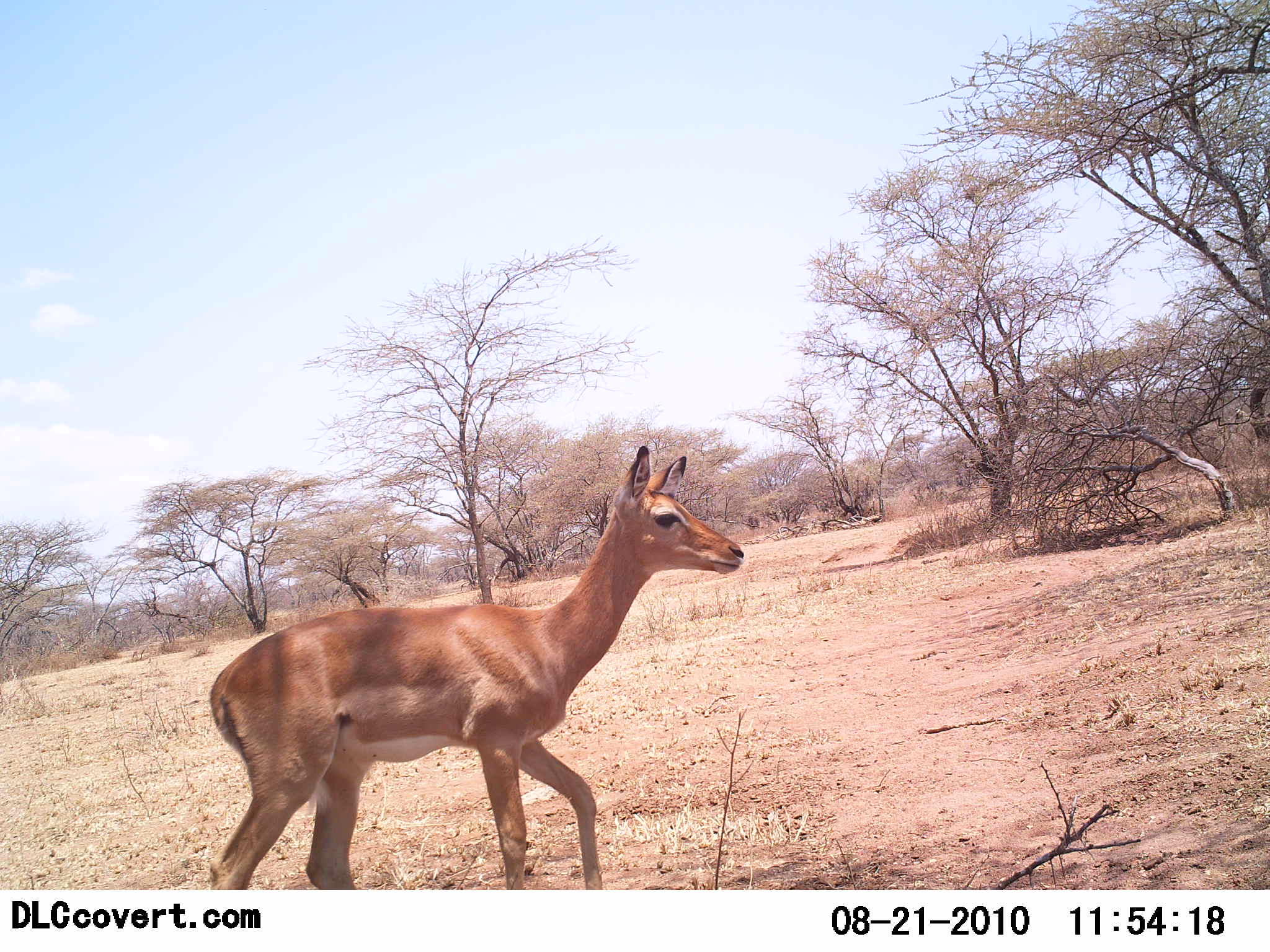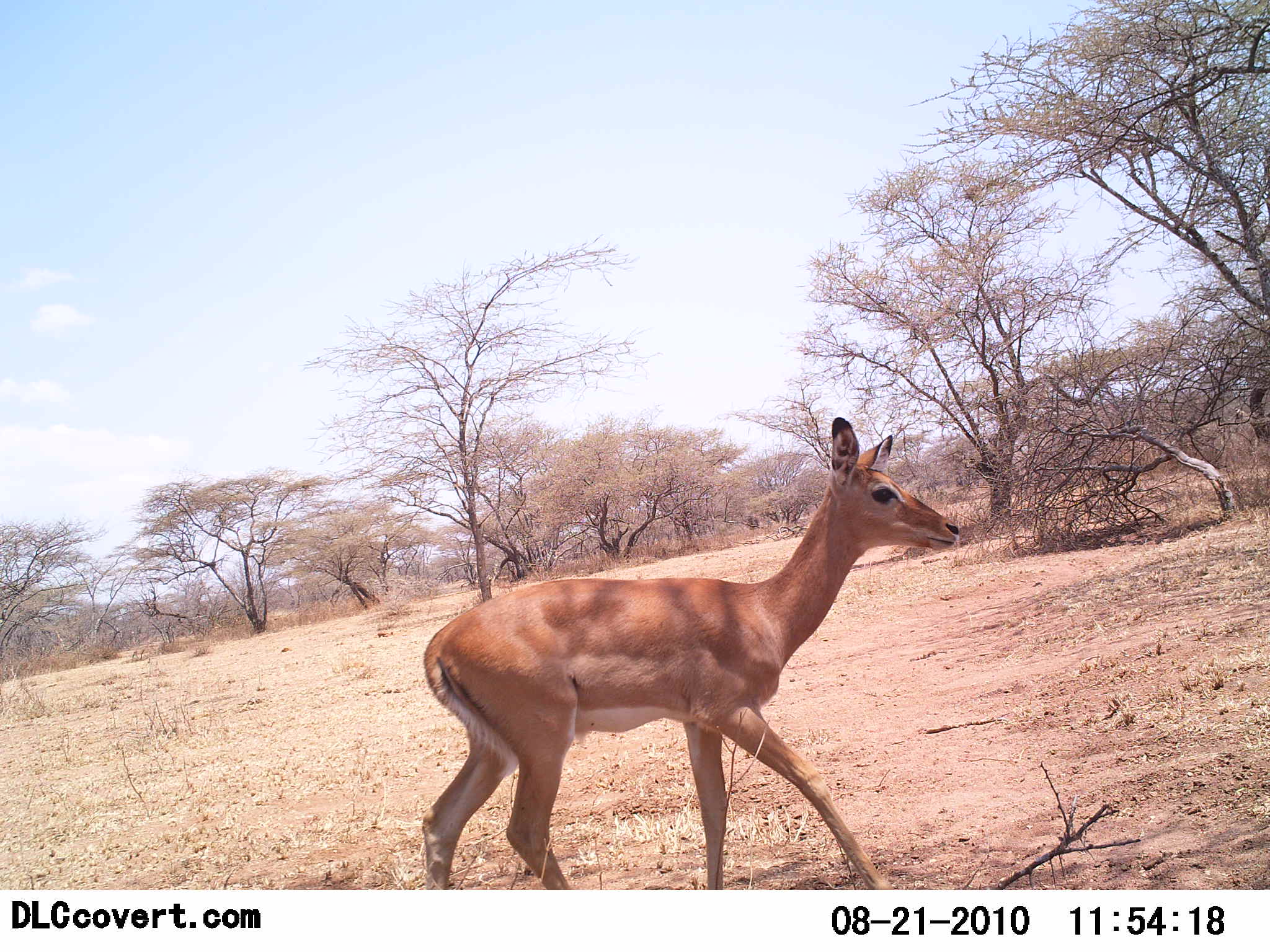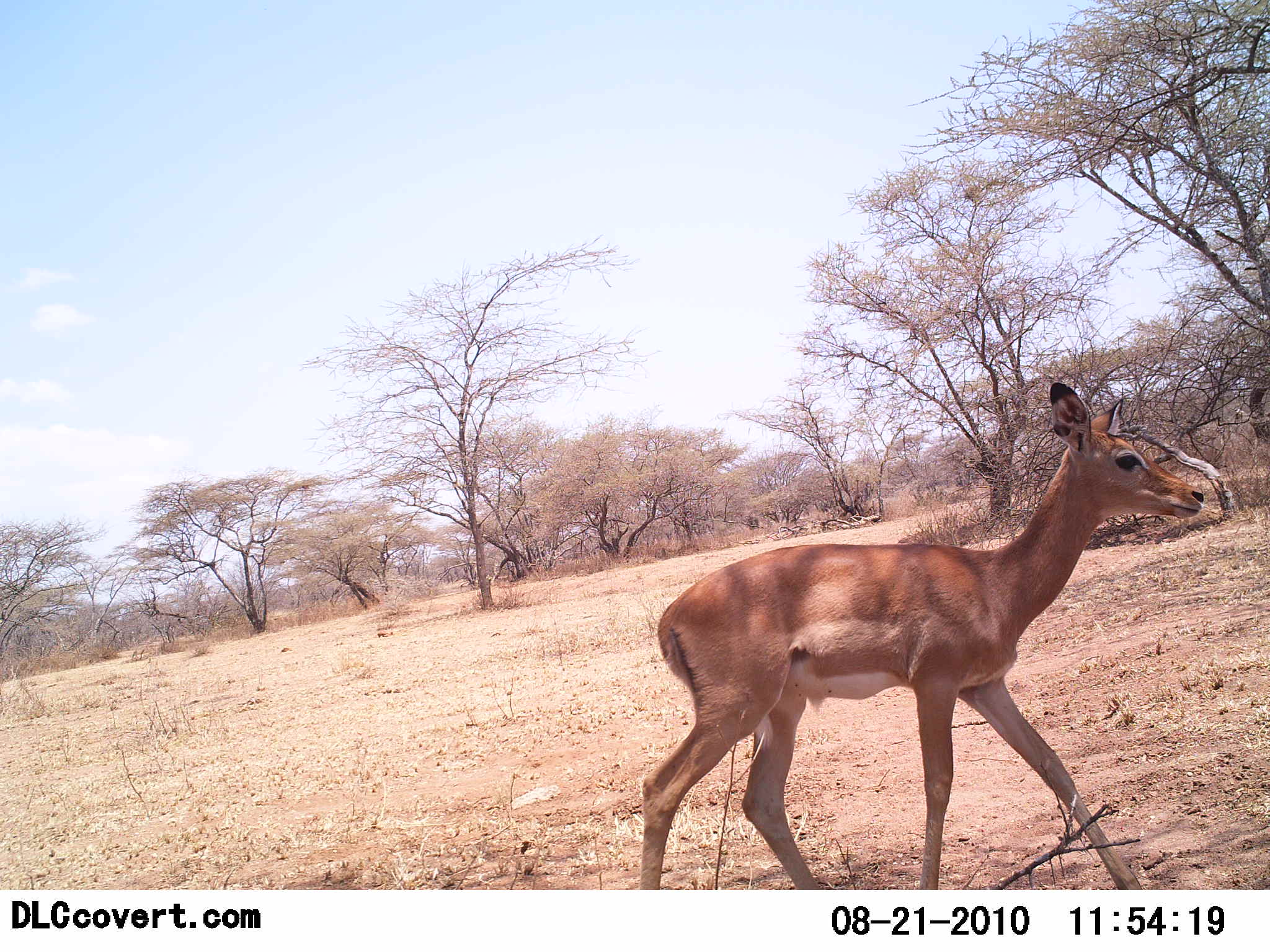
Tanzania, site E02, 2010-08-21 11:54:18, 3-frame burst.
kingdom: Animalia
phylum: Chordata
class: Mammalia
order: Artiodactyla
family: Bovidae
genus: Aepyceros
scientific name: Aepyceros melampus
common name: impala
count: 1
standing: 0%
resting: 0%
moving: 100%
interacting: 0%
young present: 0%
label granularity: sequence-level